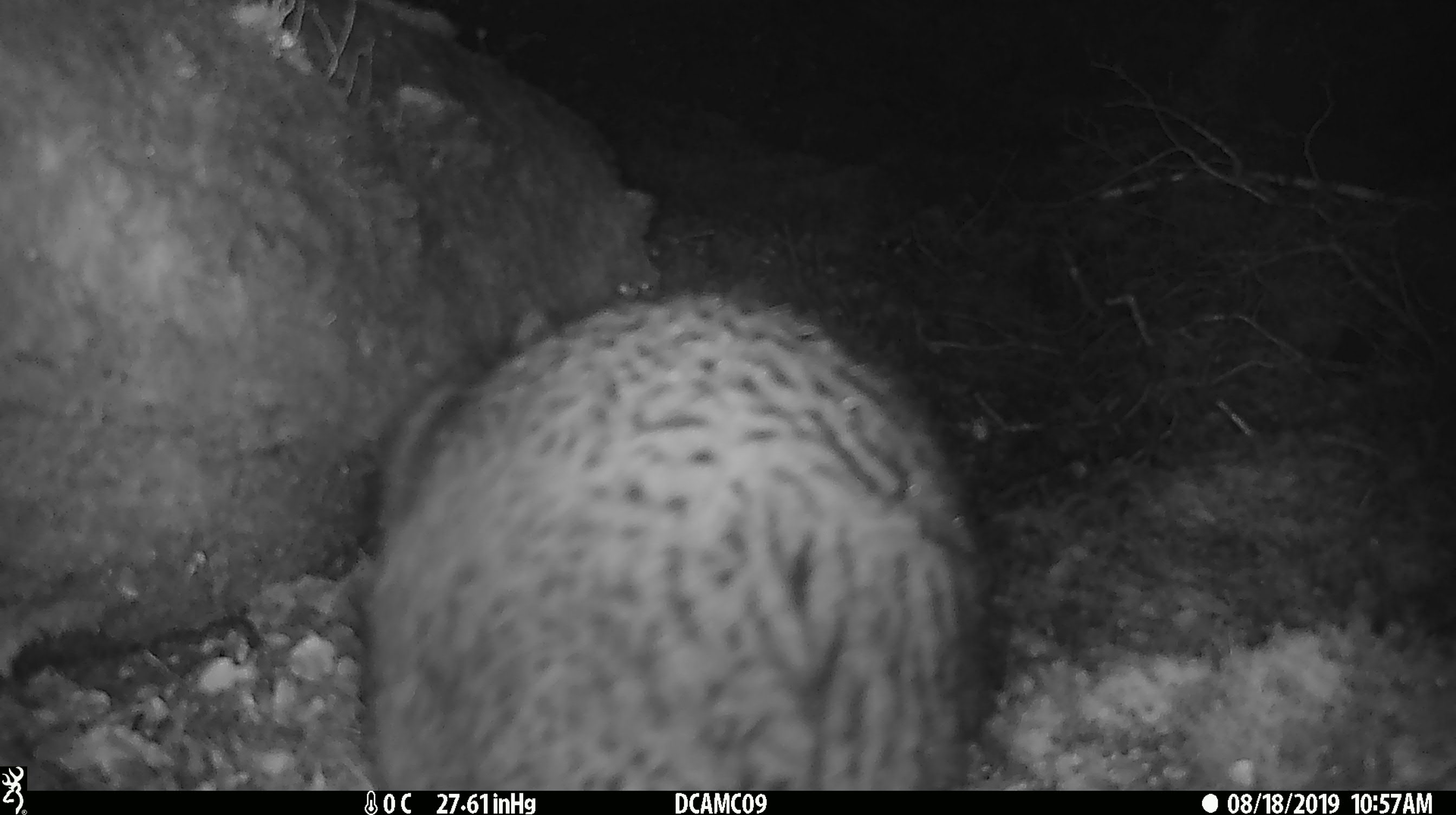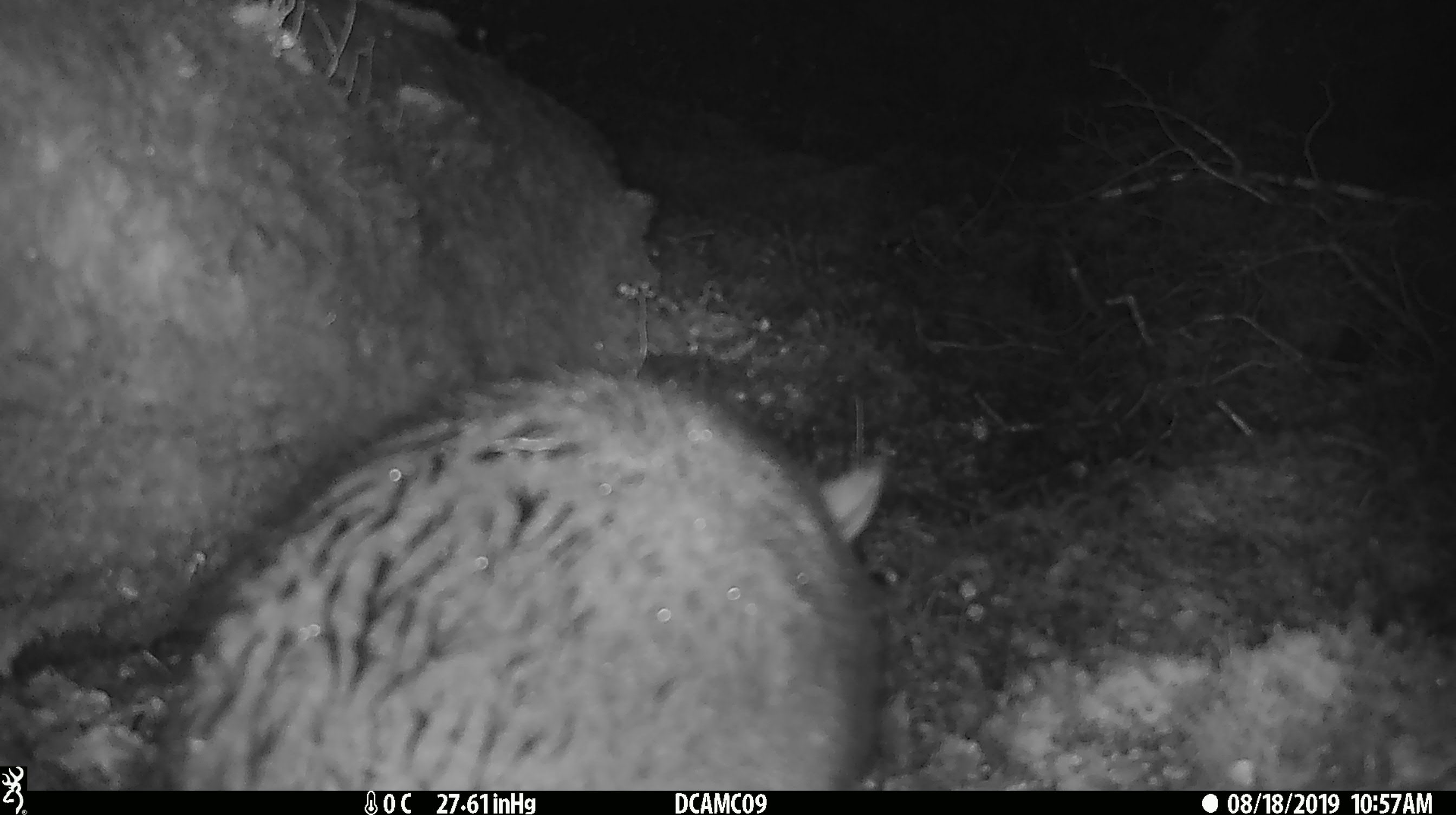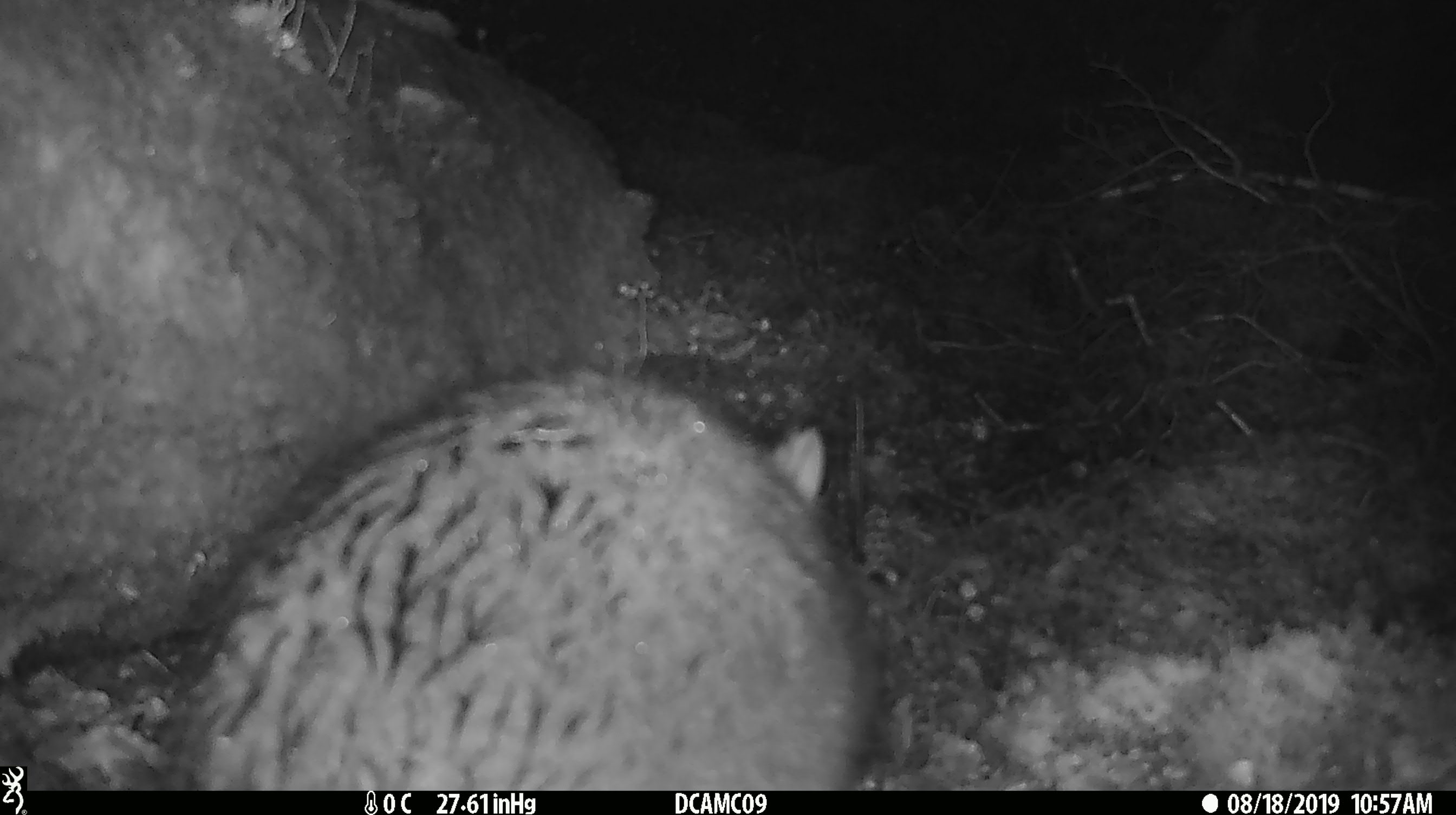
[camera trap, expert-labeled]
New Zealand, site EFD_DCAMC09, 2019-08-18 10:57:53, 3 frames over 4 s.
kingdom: Animalia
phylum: Chordata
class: Mammalia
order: Diprotodontia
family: Phalangeridae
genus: Trichosurus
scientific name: Trichosurus vulpecula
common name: common brushtail possum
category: possum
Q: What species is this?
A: Possum (common brushtail possum) (Trichosurus vulpecula).